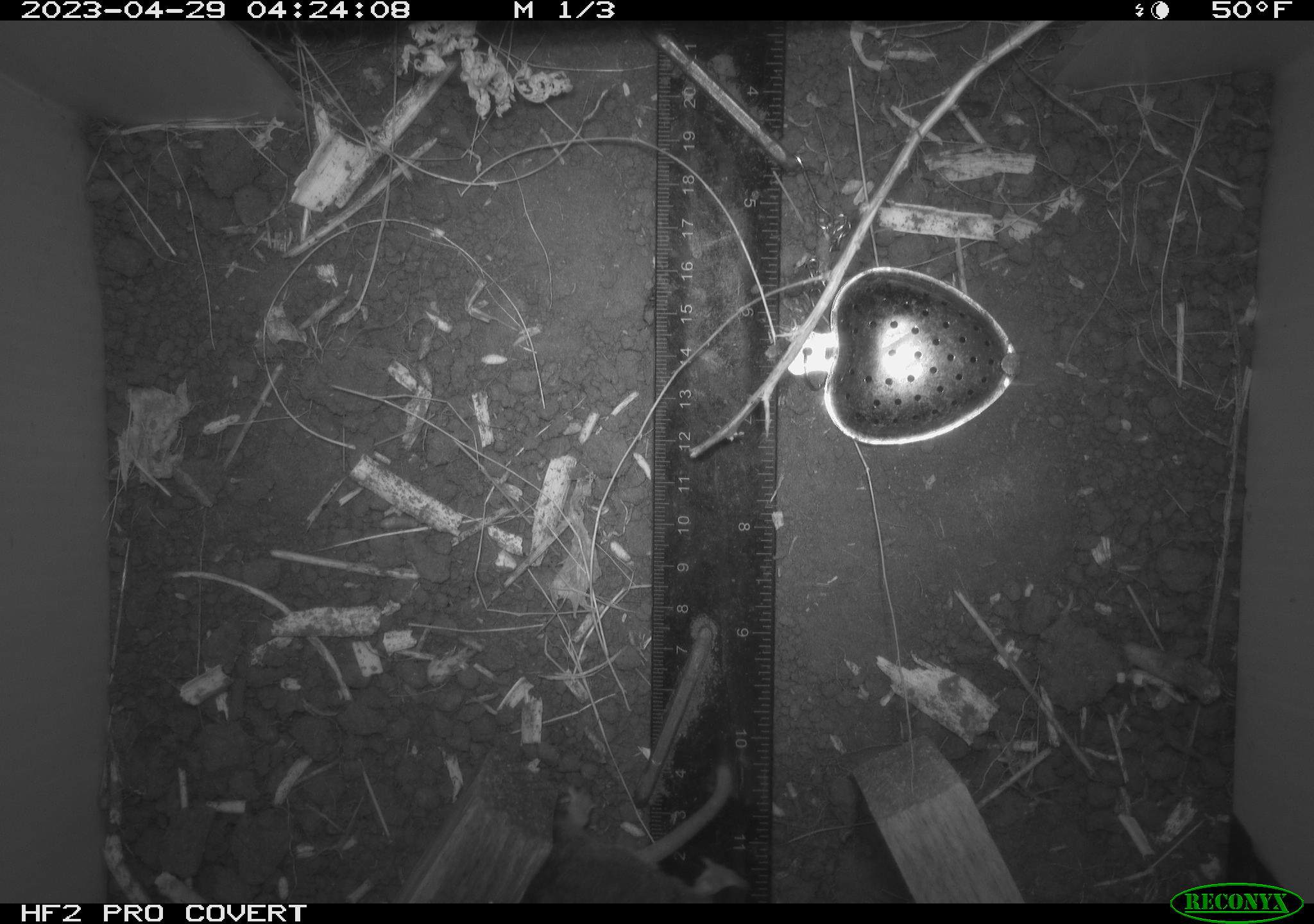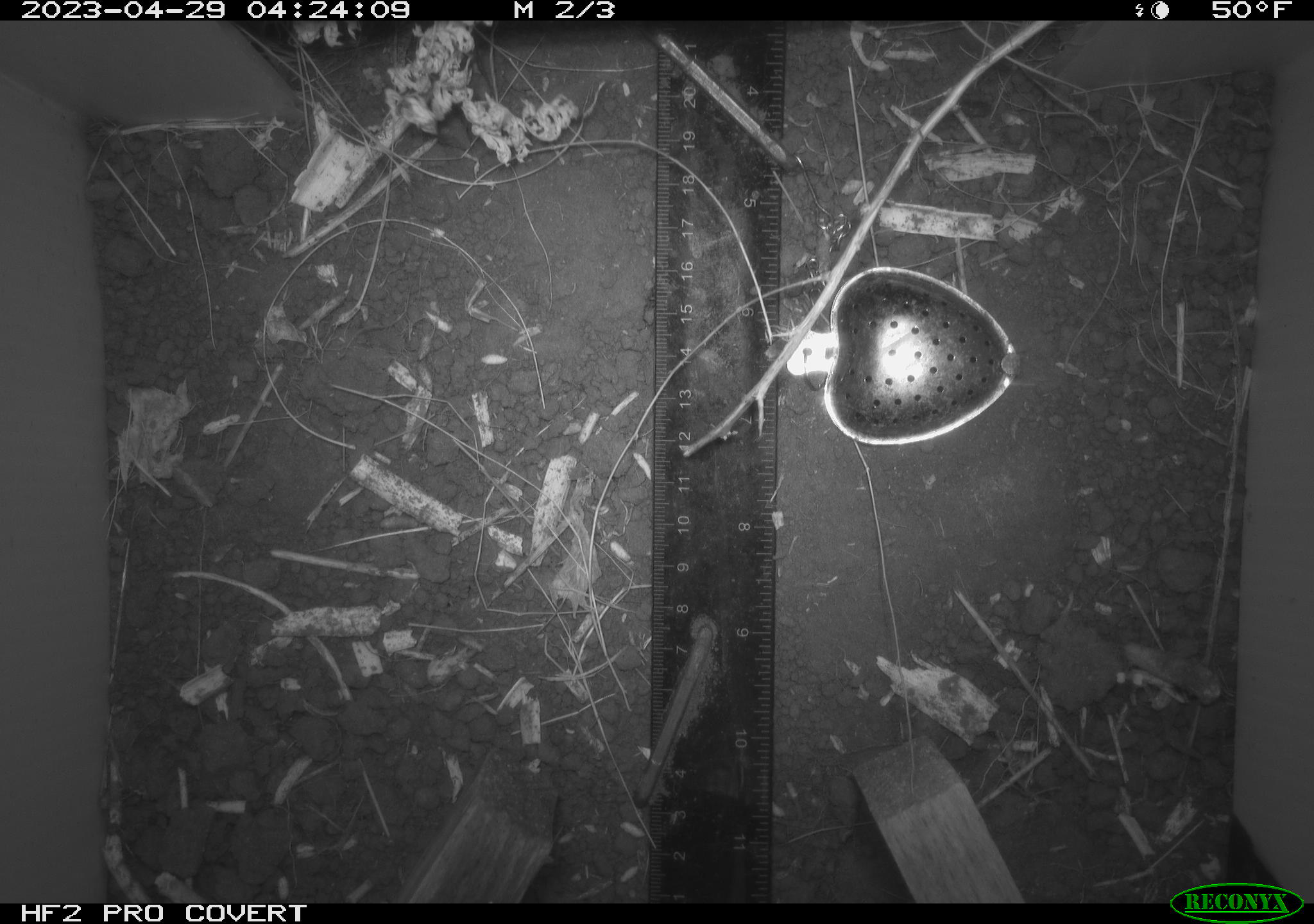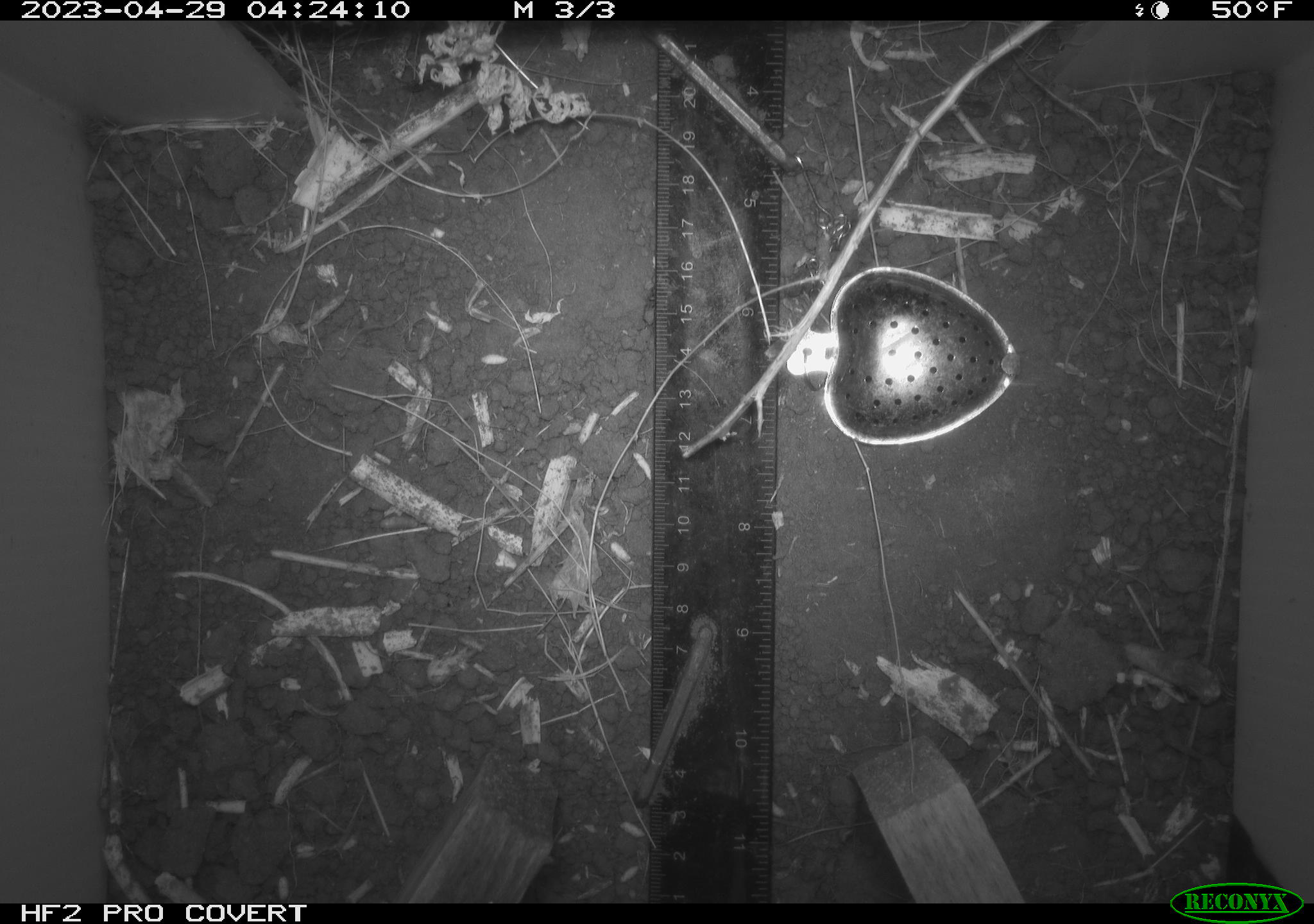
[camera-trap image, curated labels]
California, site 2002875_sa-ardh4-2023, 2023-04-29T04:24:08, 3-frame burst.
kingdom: Animalia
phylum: Chordata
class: Mammalia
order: Rodentia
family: Cricetidae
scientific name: Arvicolinae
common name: voles, lemmings, and muskrats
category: arvicolinae subfamily